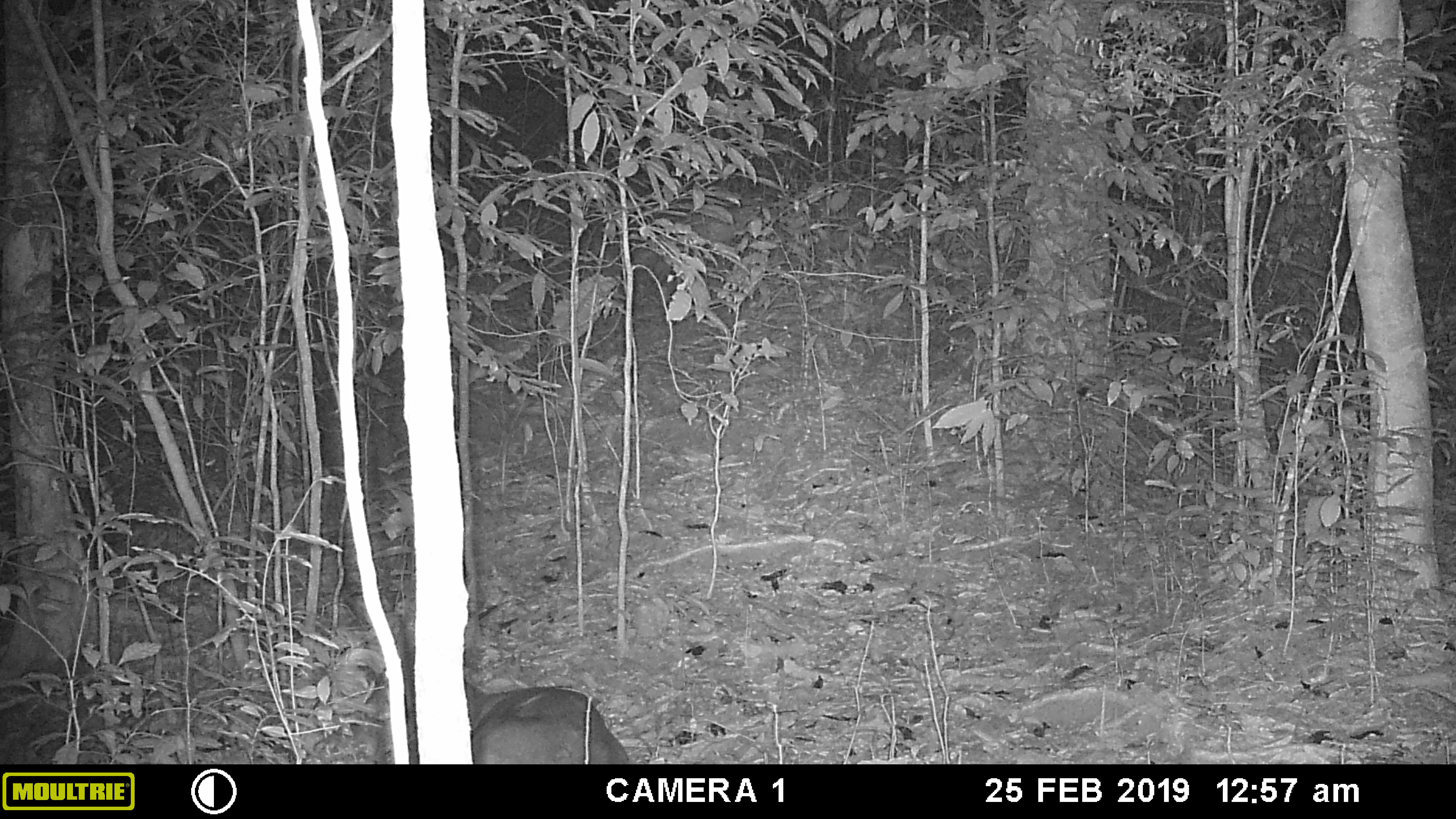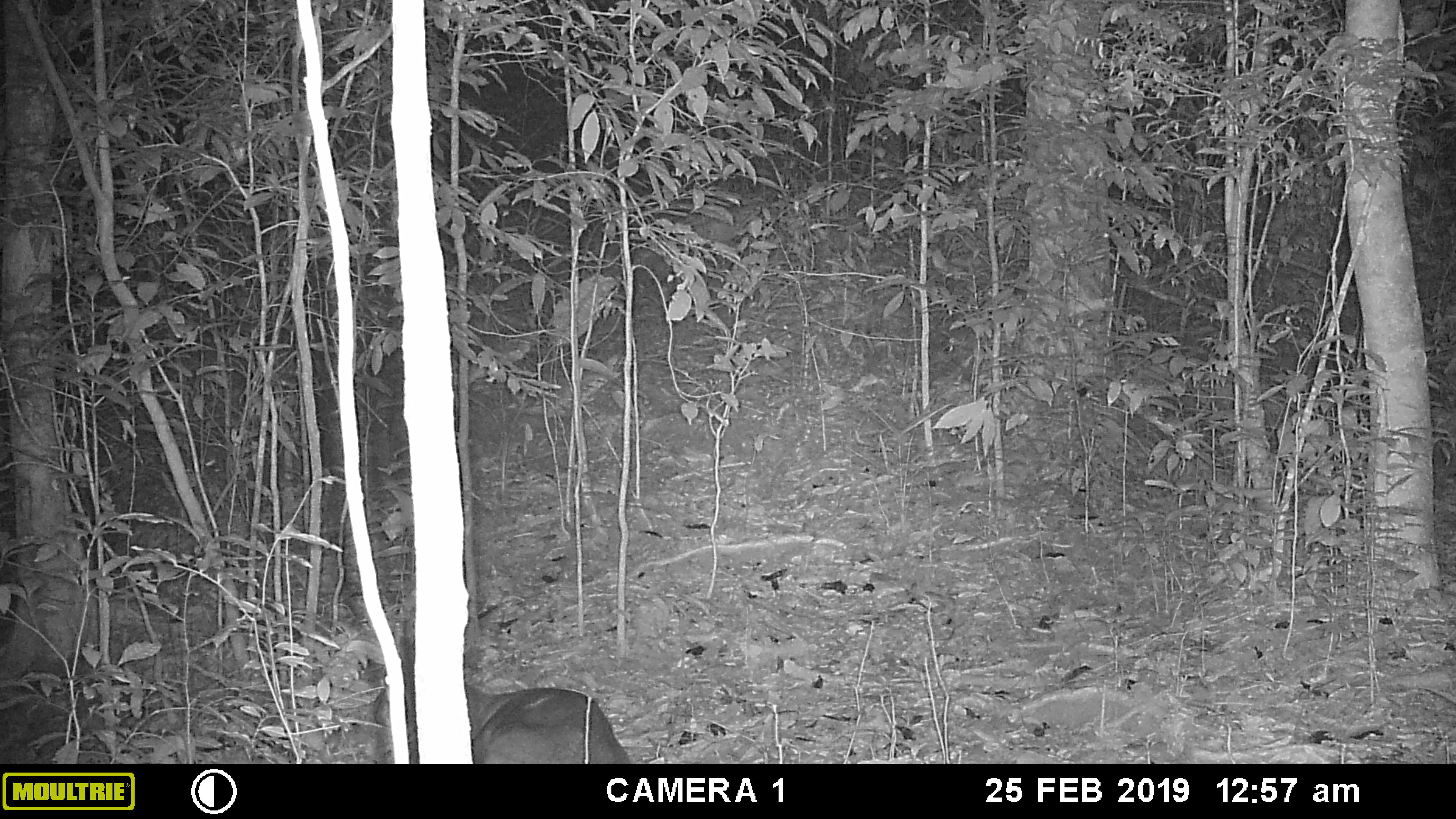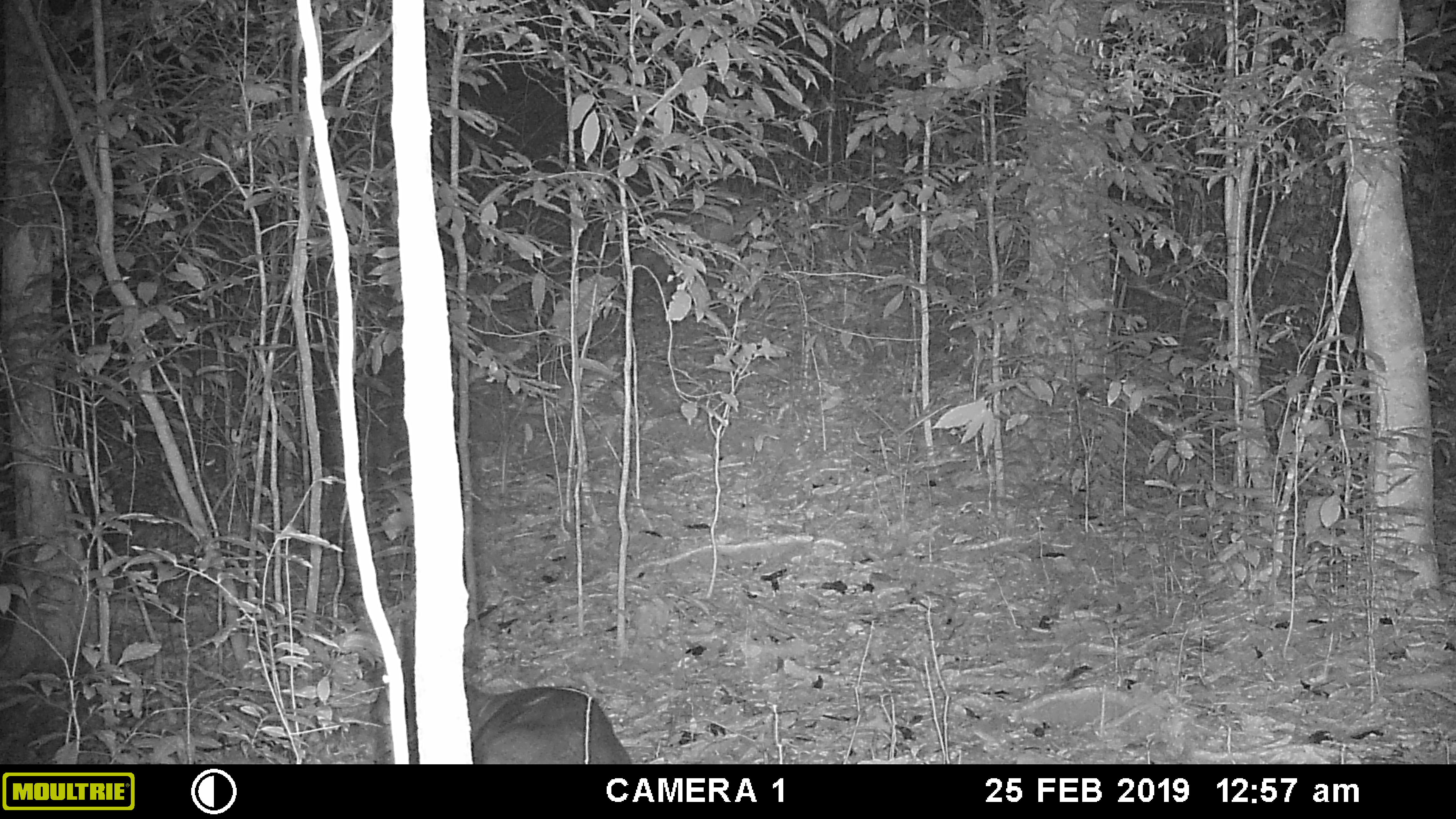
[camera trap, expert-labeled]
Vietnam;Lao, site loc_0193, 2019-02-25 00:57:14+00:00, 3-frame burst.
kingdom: Animalia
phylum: Chordata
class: Mammalia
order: Artiodactyla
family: Cervidae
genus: Muntiacus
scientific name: Muntiacus vuquangensis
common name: large-antlered muntjac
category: large antlered muntjac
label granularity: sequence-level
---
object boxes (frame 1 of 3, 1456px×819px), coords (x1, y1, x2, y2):
large antlered muntjac: (380, 674, 633, 762)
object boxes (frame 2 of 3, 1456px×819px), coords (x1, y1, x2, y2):
large antlered muntjac: (345, 657, 629, 762)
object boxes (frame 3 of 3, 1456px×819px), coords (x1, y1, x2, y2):
large antlered muntjac: (369, 660, 627, 765)